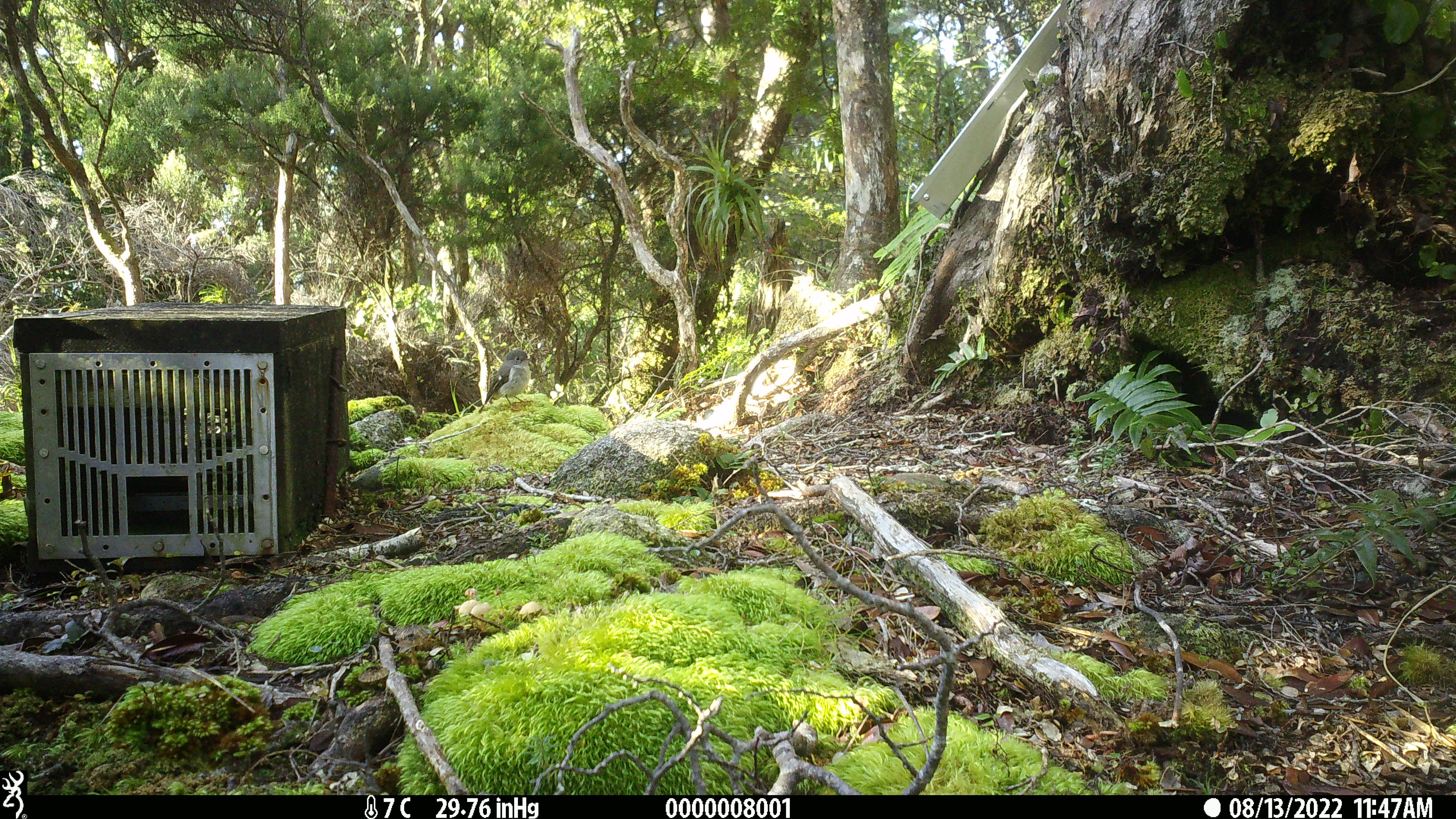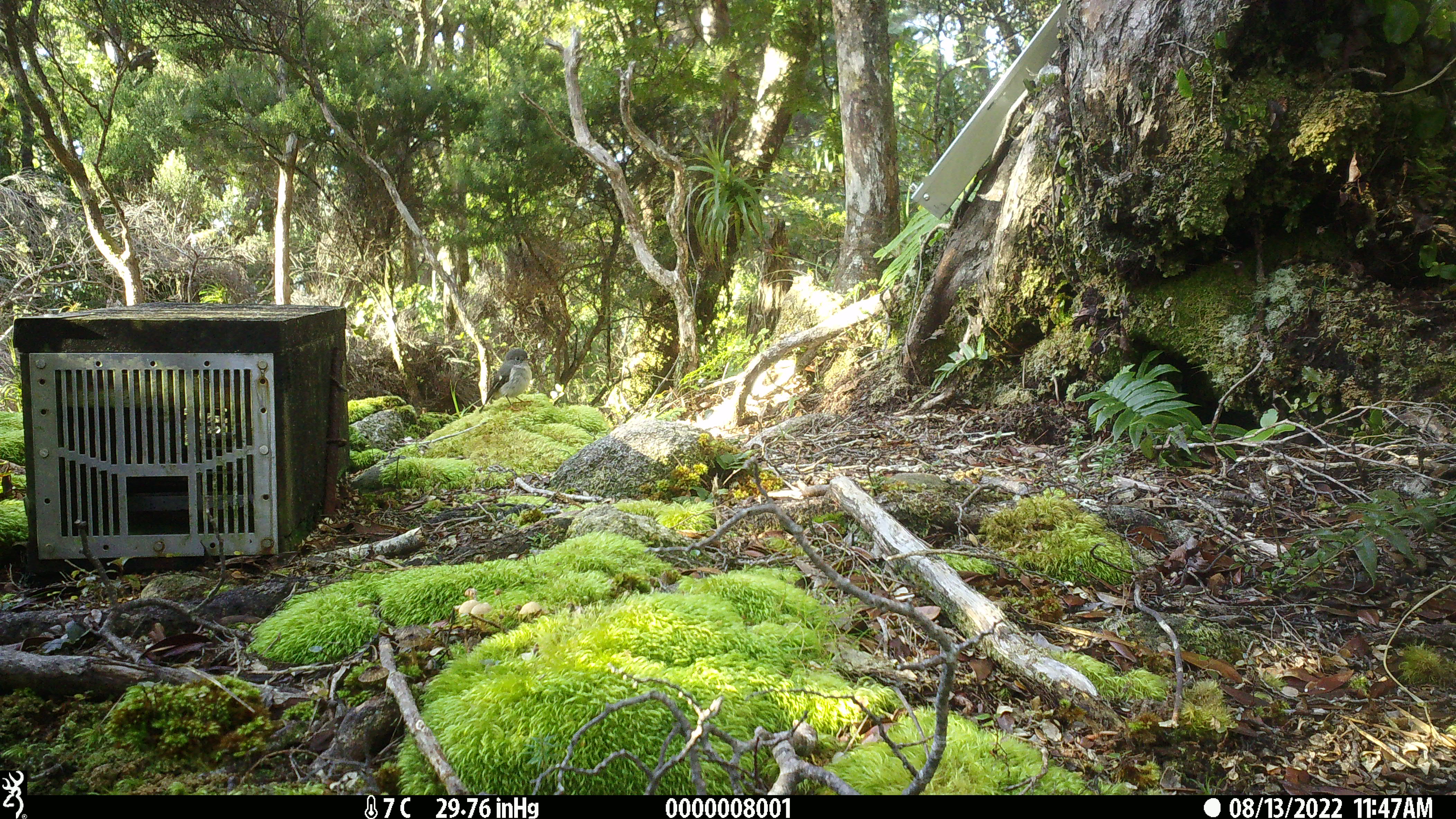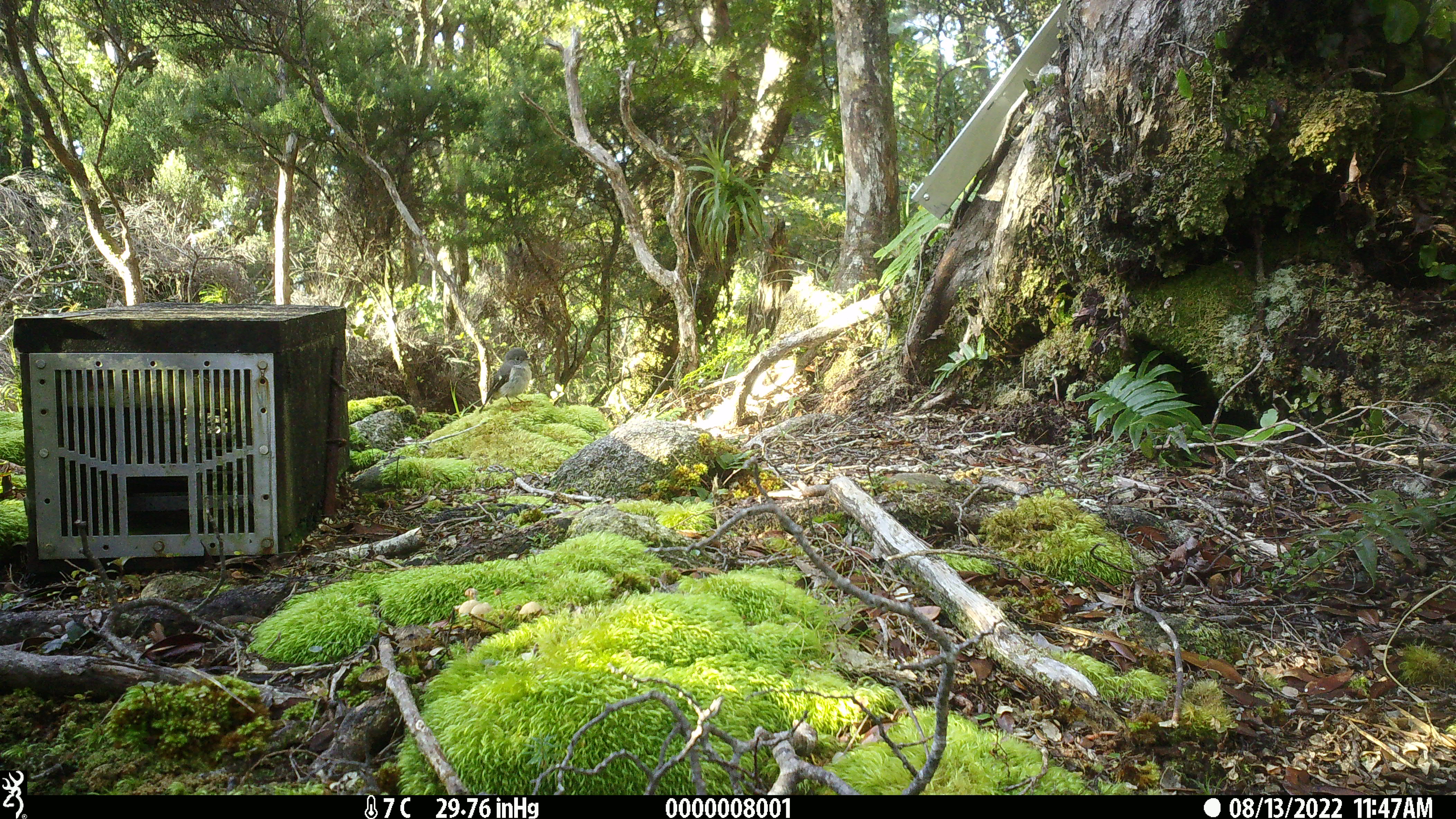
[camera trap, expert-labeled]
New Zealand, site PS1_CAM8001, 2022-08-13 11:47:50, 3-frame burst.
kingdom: Animalia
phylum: Chordata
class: Aves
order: Passeriformes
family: Petroicidae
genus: Petroica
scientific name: Petroica macrocephala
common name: tomtit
Tomtit (Petroica macrocephala).